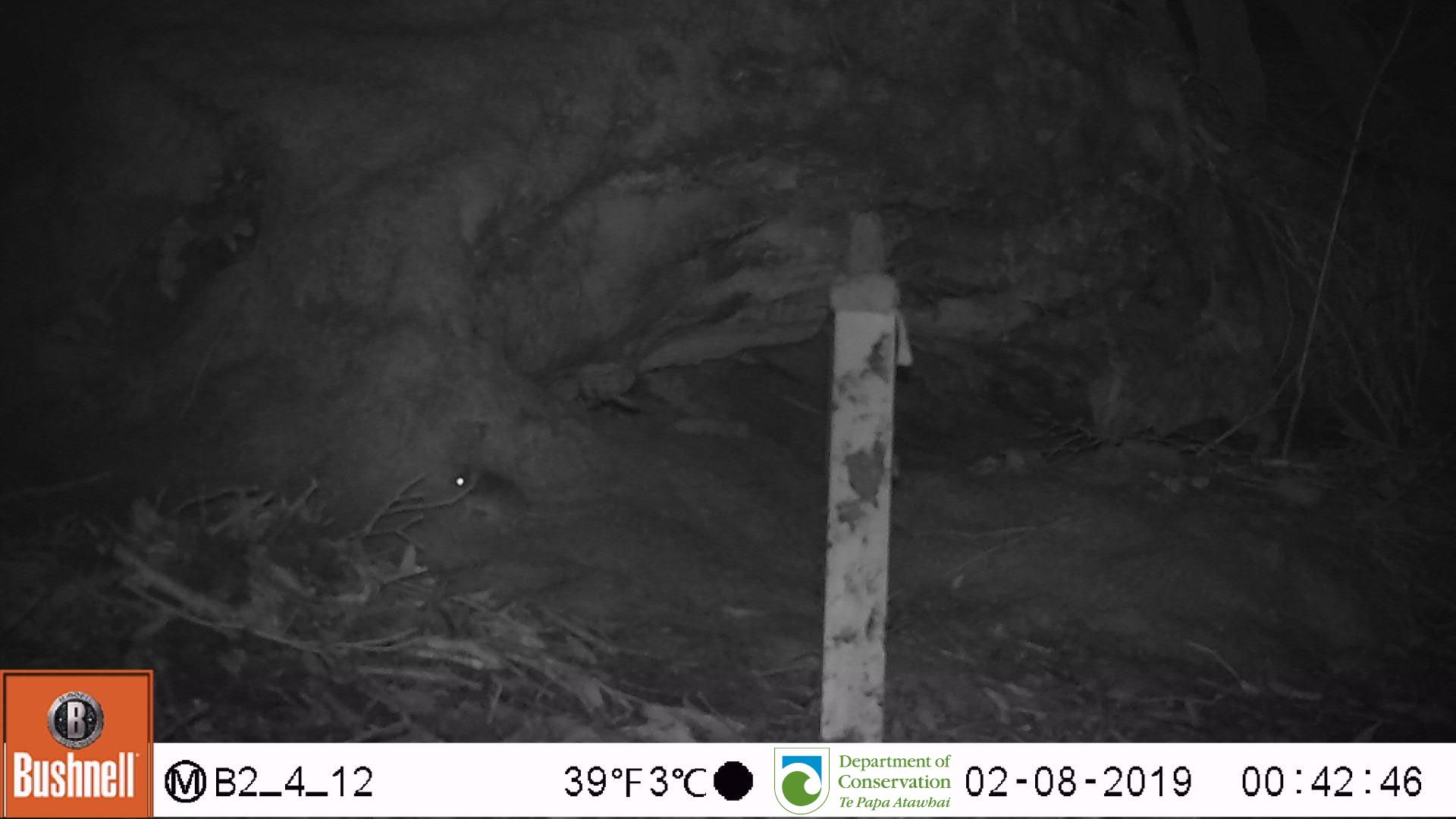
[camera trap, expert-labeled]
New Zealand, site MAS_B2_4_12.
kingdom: Animalia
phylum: Chordata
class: Mammalia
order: Rodentia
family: Muridae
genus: Mus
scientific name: Mus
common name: mouse